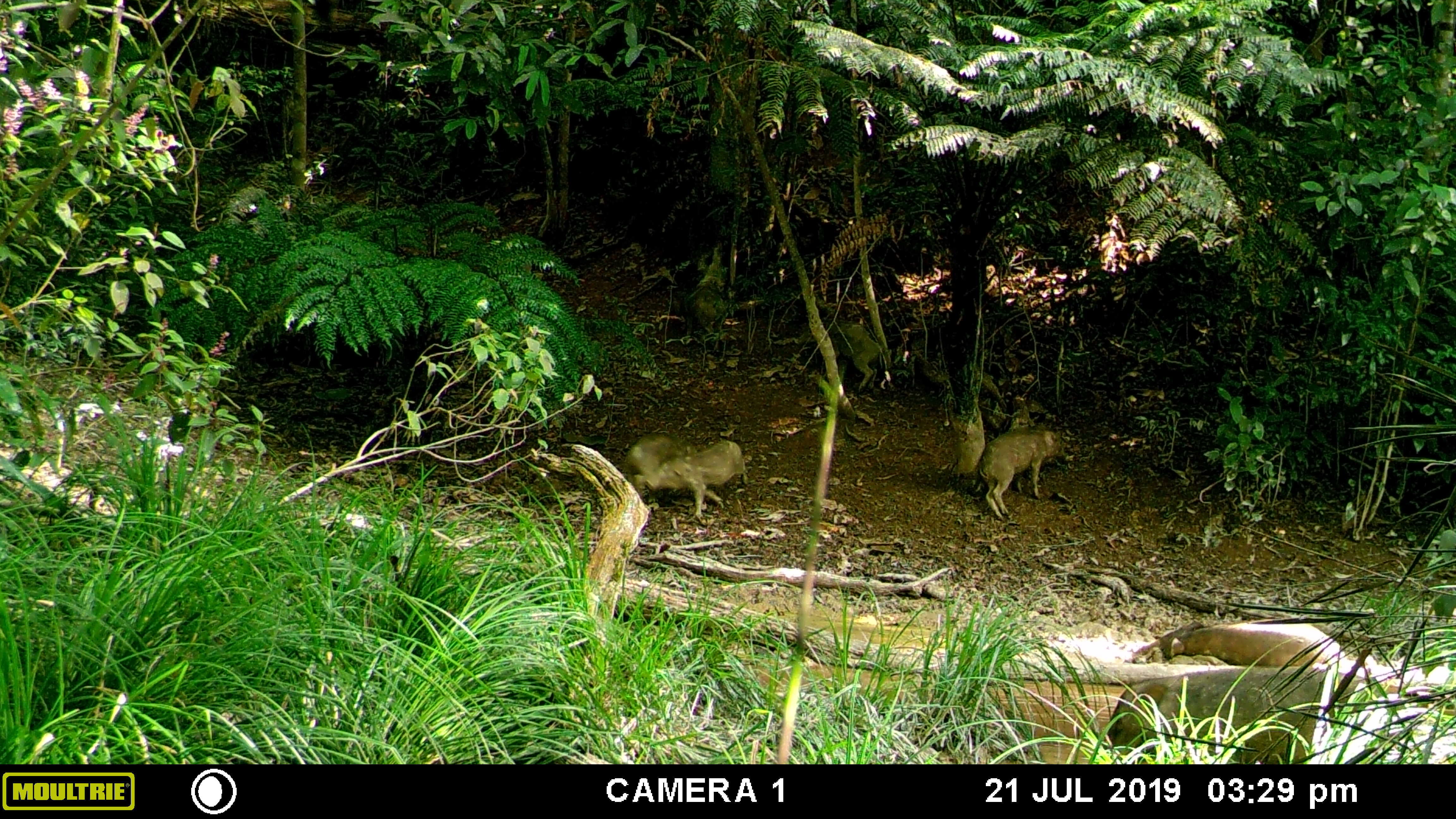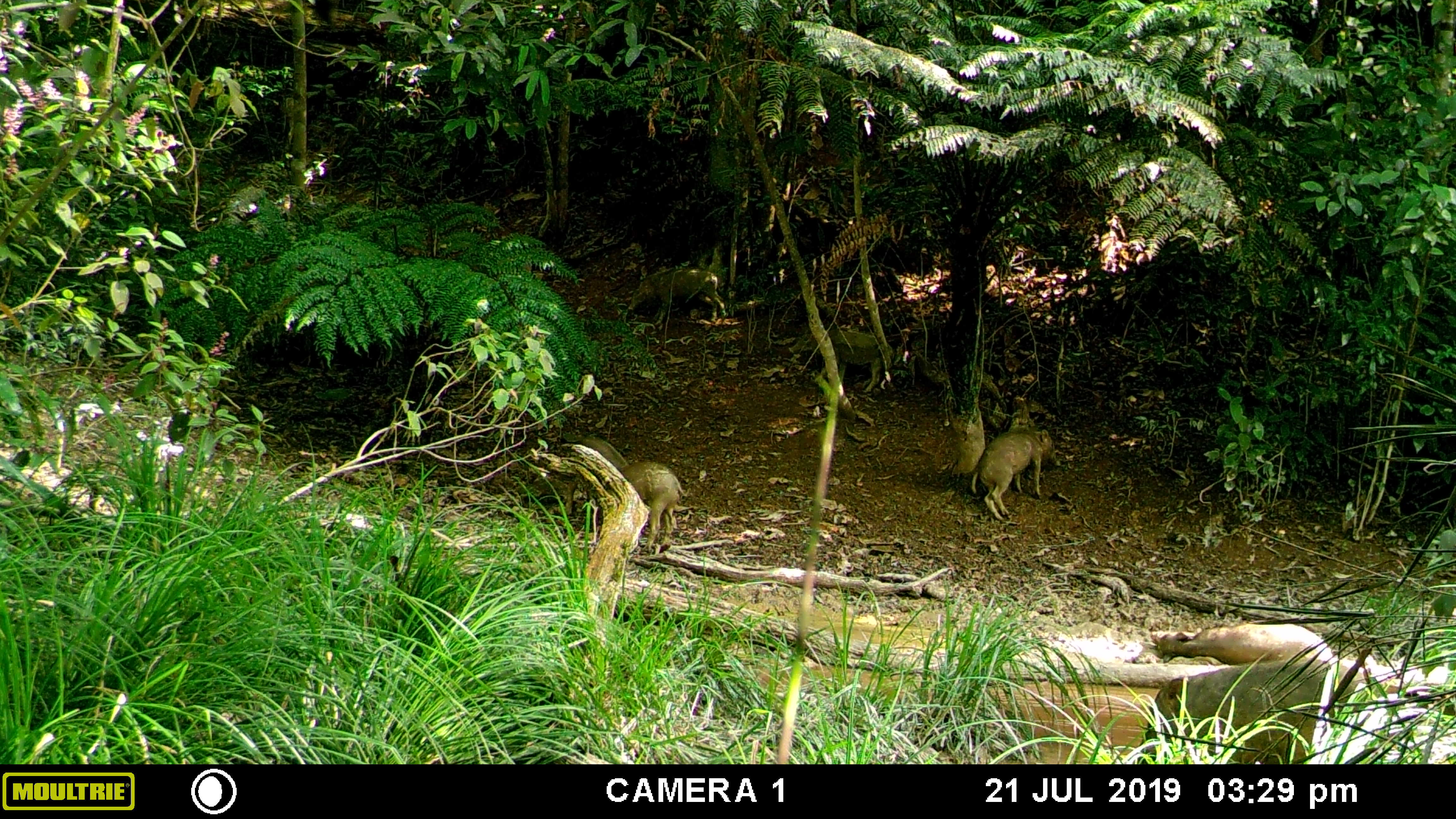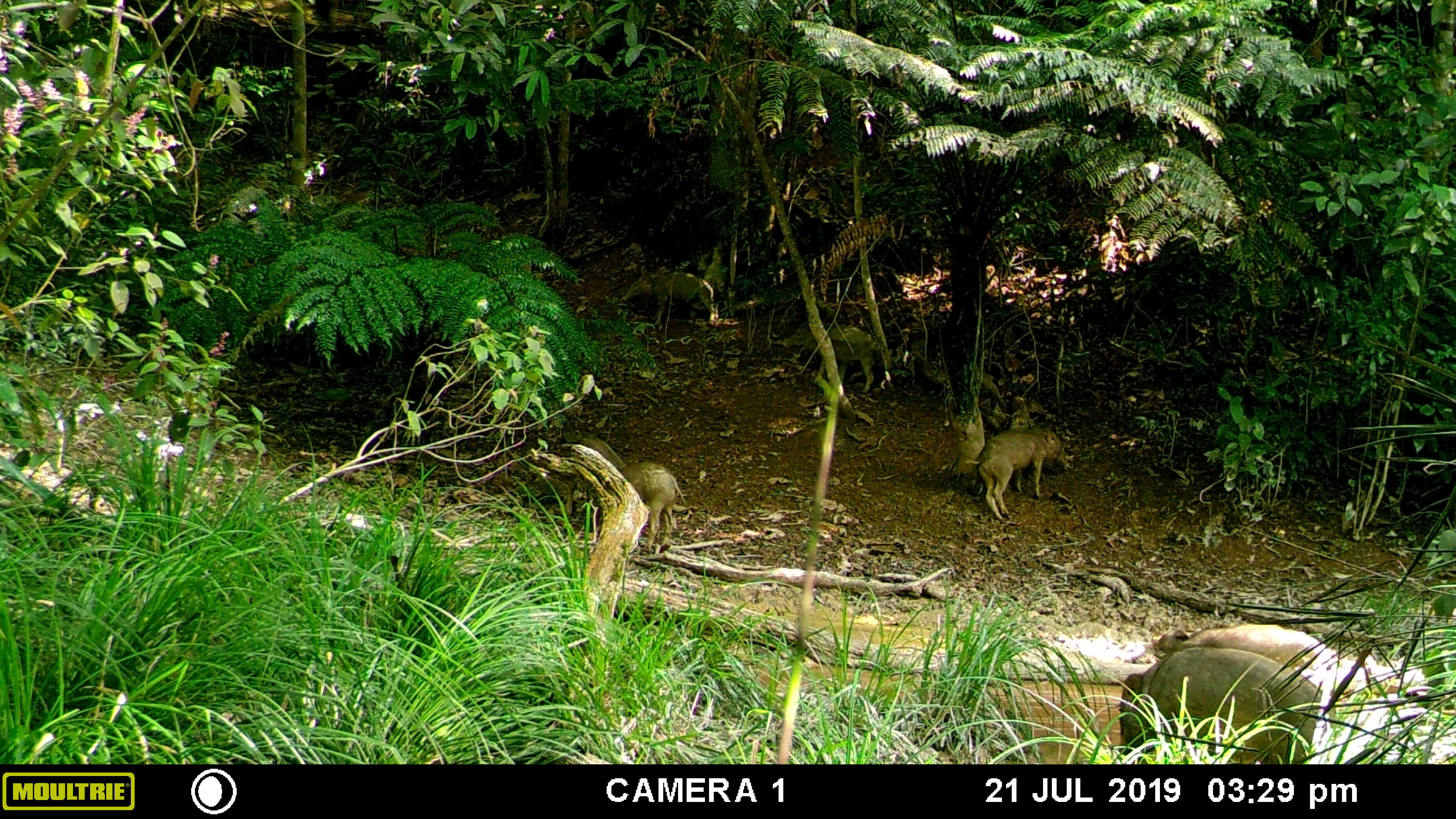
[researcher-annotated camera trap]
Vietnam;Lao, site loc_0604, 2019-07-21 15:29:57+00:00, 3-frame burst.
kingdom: Animalia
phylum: Chordata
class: Mammalia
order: Artiodactyla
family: Suidae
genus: Sus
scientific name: Sus scrofa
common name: eurasian wild pig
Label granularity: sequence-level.